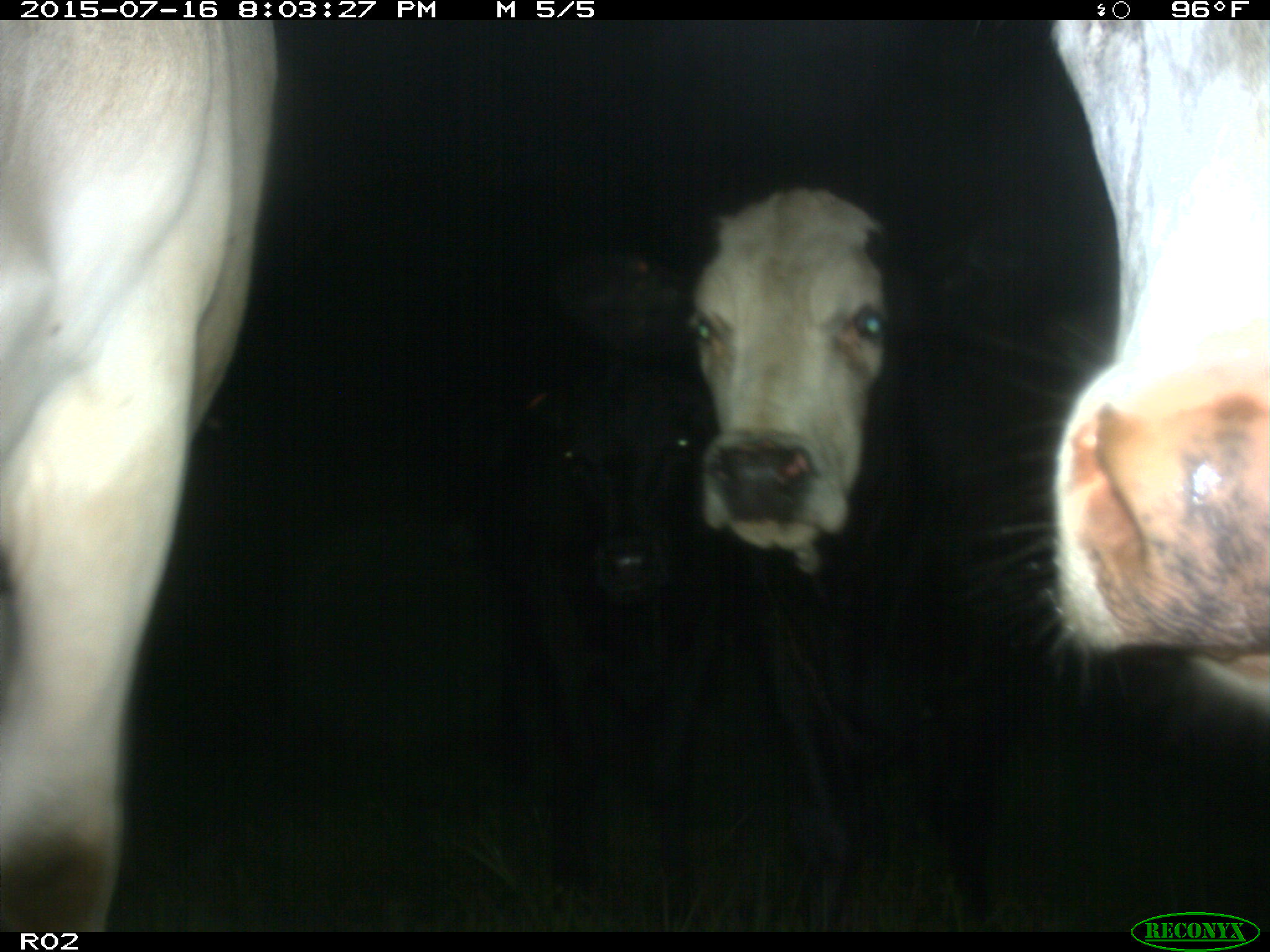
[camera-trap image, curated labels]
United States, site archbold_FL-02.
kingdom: Animalia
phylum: Chordata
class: Mammalia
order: Artiodactyla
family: Bovidae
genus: Bos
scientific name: Bos taurus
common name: domestic cow